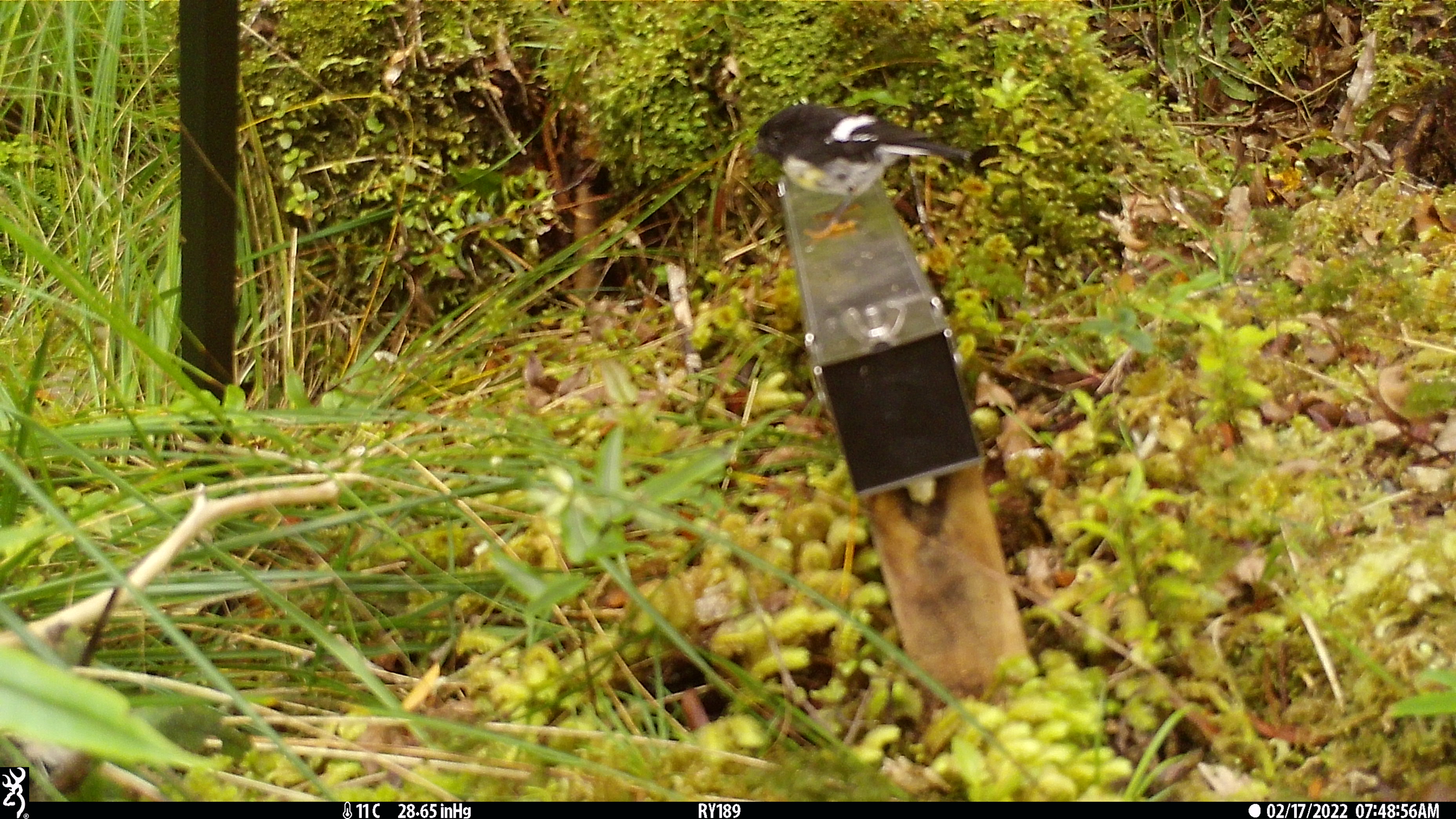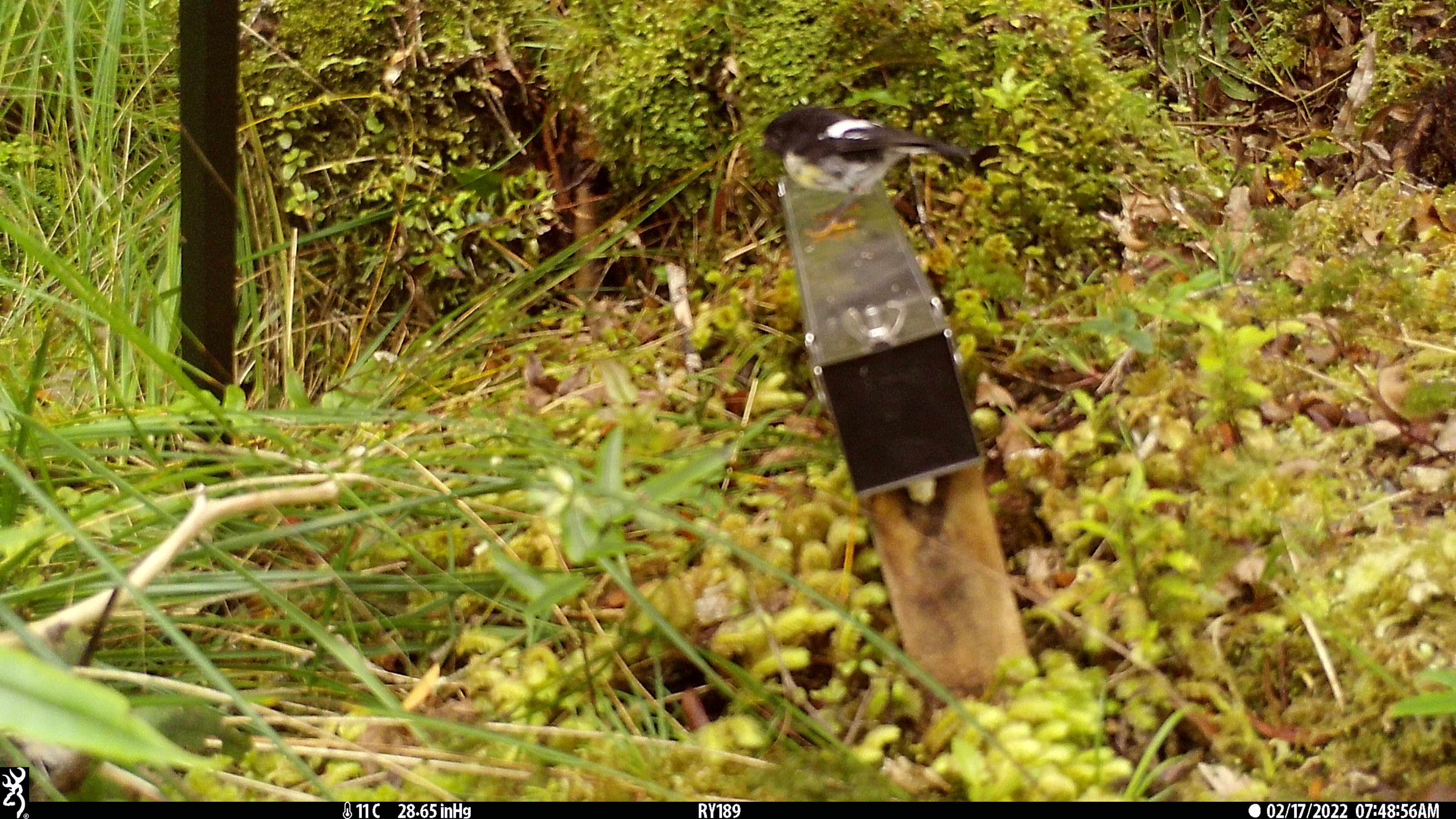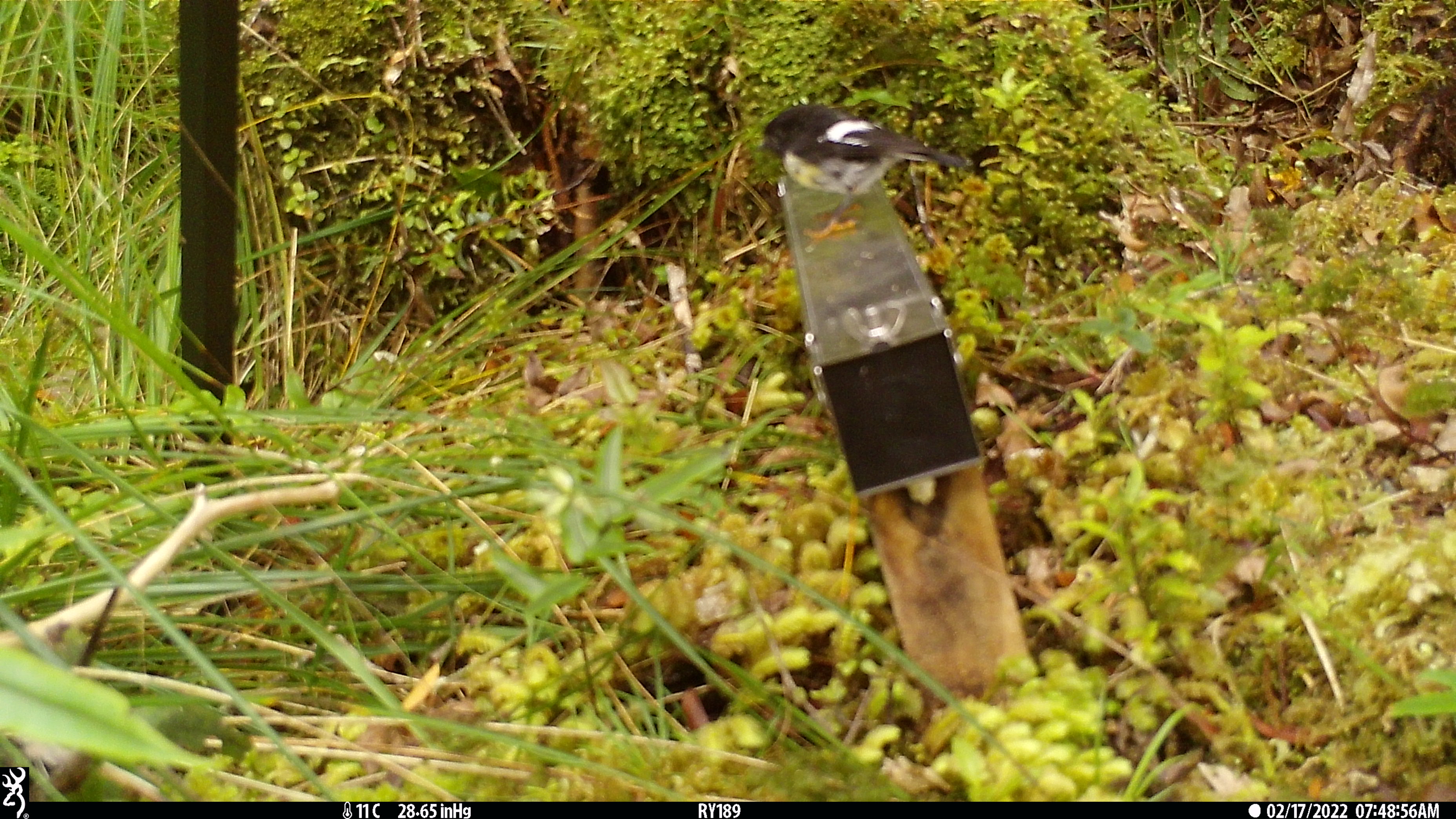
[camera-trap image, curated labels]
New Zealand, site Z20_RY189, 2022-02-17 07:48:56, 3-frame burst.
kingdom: Animalia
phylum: Chordata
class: Aves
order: Passeriformes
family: Petroicidae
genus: Petroica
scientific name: Petroica macrocephala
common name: tomtit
Tomtit (Petroica macrocephala).